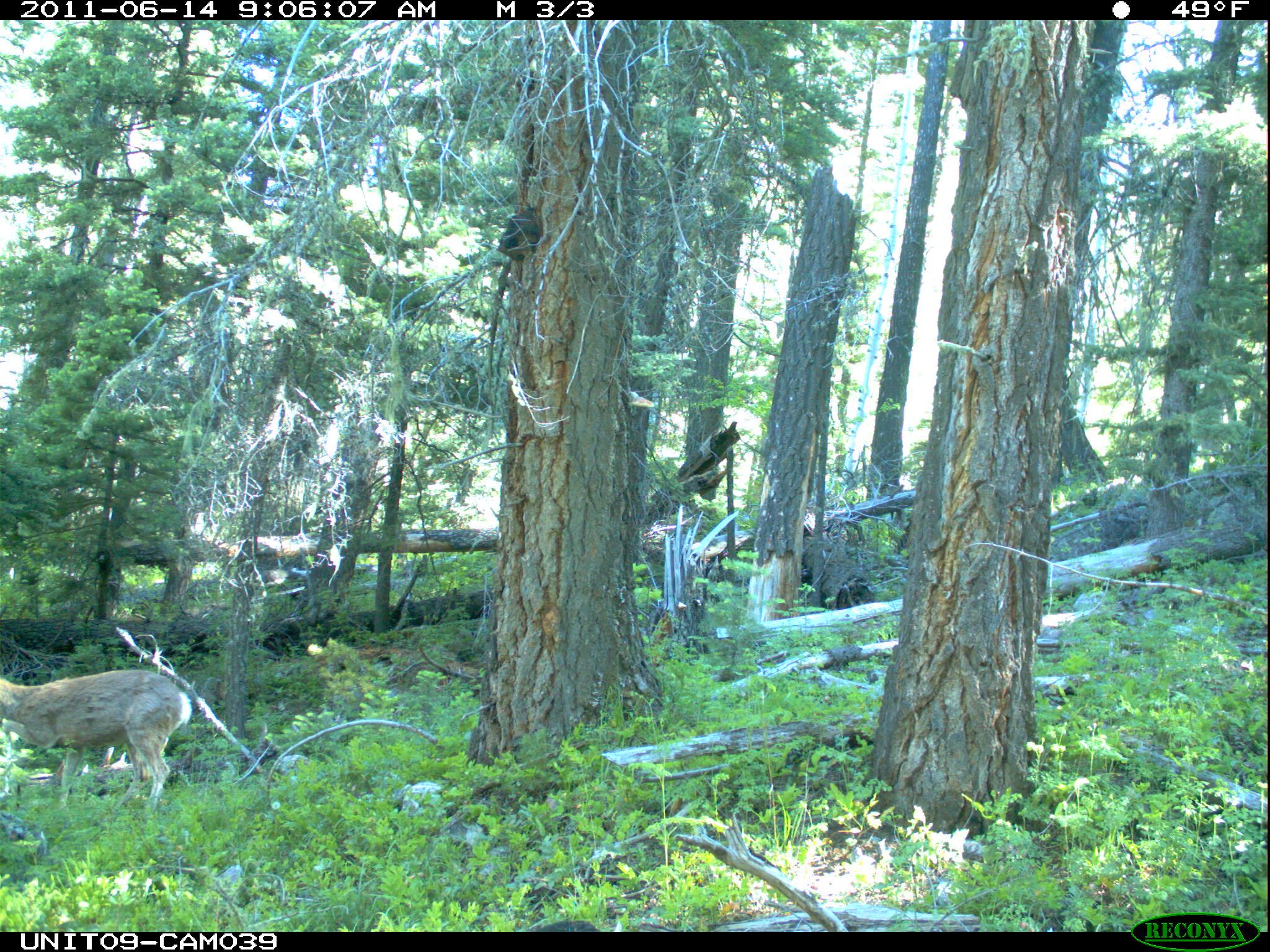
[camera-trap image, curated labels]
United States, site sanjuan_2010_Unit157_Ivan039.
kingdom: Animalia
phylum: Chordata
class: Mammalia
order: Artiodactyla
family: Cervidae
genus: Odocoileus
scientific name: Odocoileus hemionus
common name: mule deer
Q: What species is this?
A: Odocoileus hemionus (mule deer).